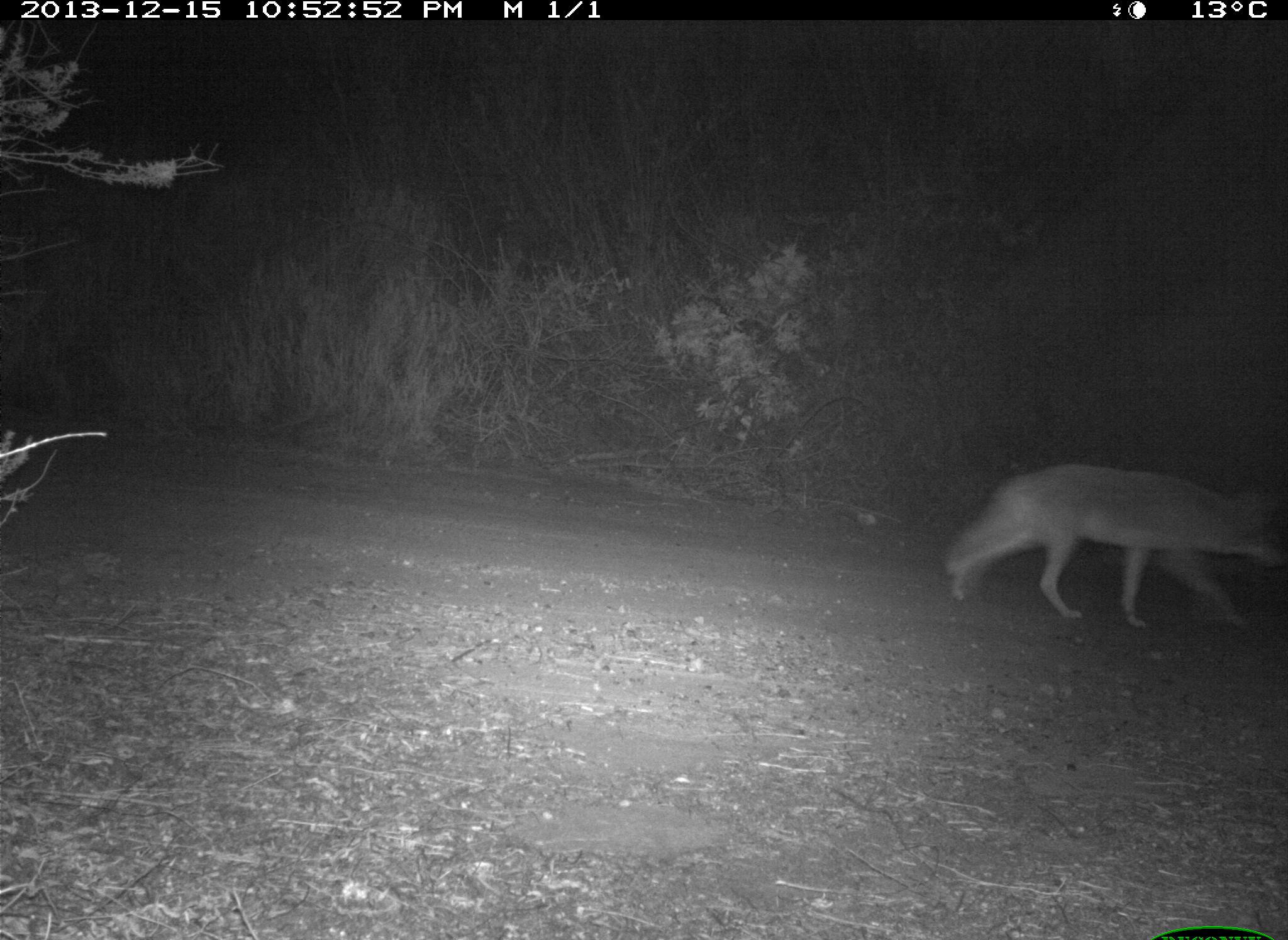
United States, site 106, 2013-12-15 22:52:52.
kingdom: Animalia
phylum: Chordata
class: Mammalia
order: Carnivora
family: Canidae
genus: Canis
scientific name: Canis latrans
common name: coyote